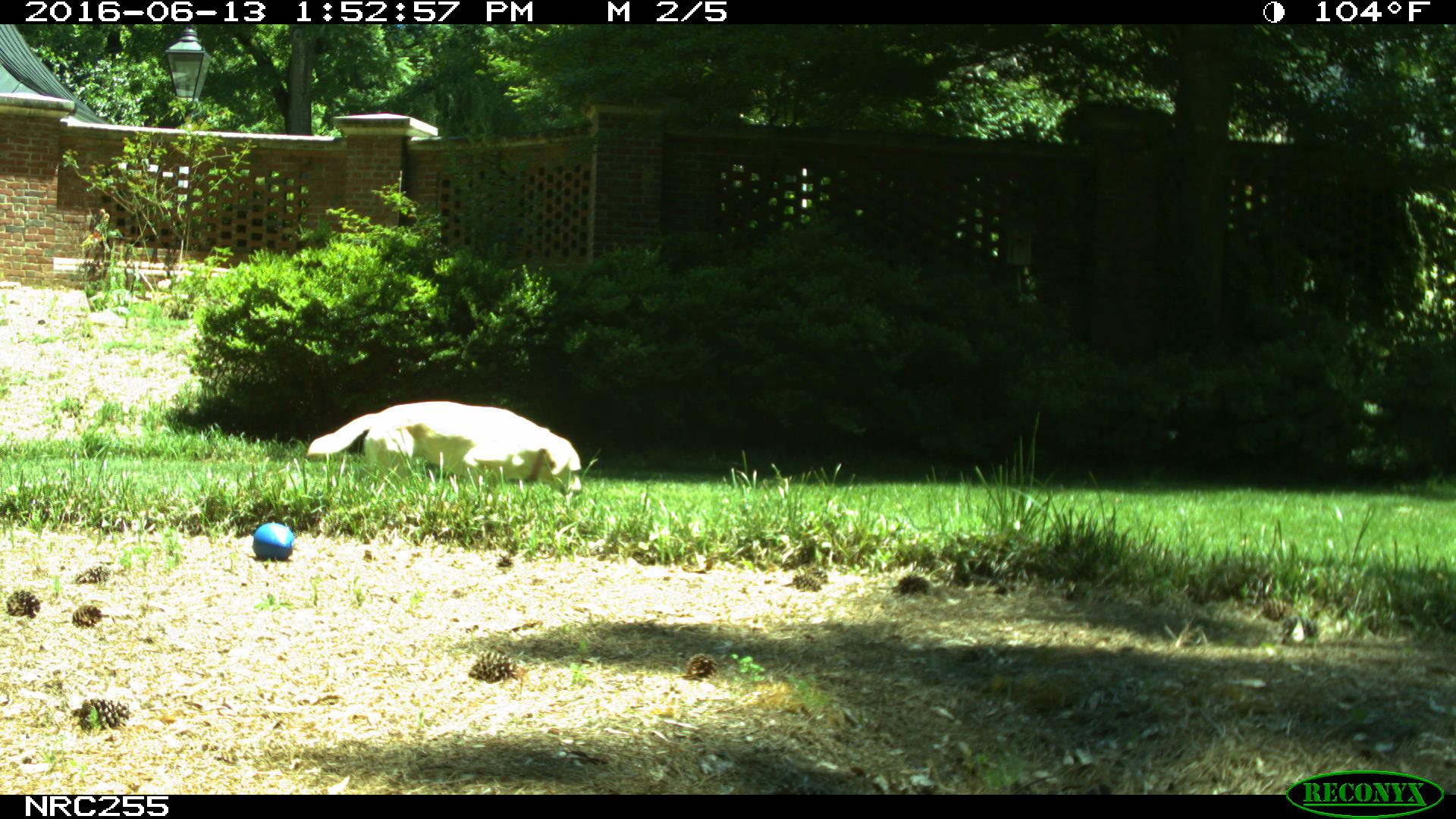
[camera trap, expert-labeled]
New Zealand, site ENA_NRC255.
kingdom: Animalia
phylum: Chordata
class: Mammalia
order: Carnivora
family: Canidae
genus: Canis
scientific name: Canis familiaris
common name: domestic dog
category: dog